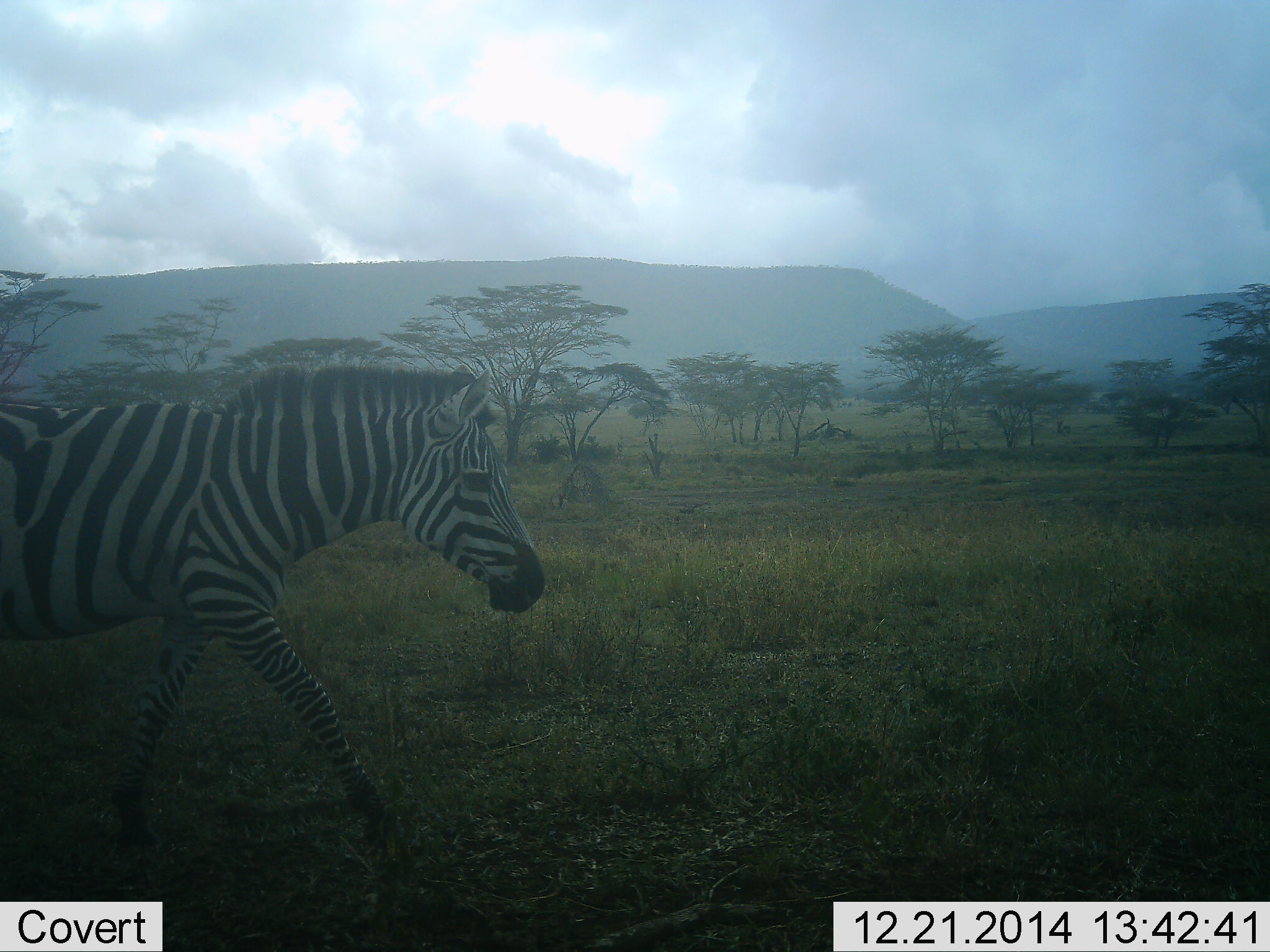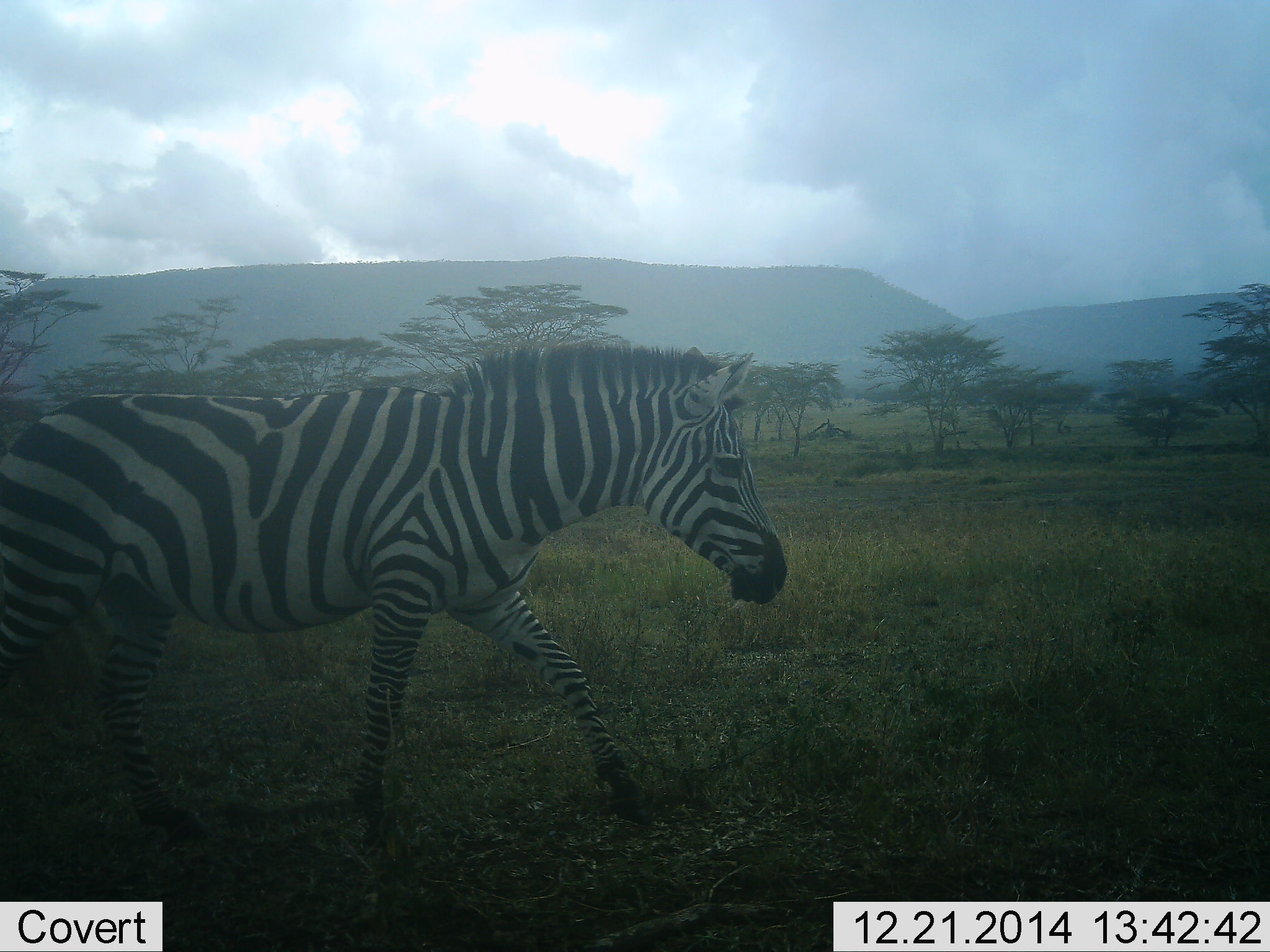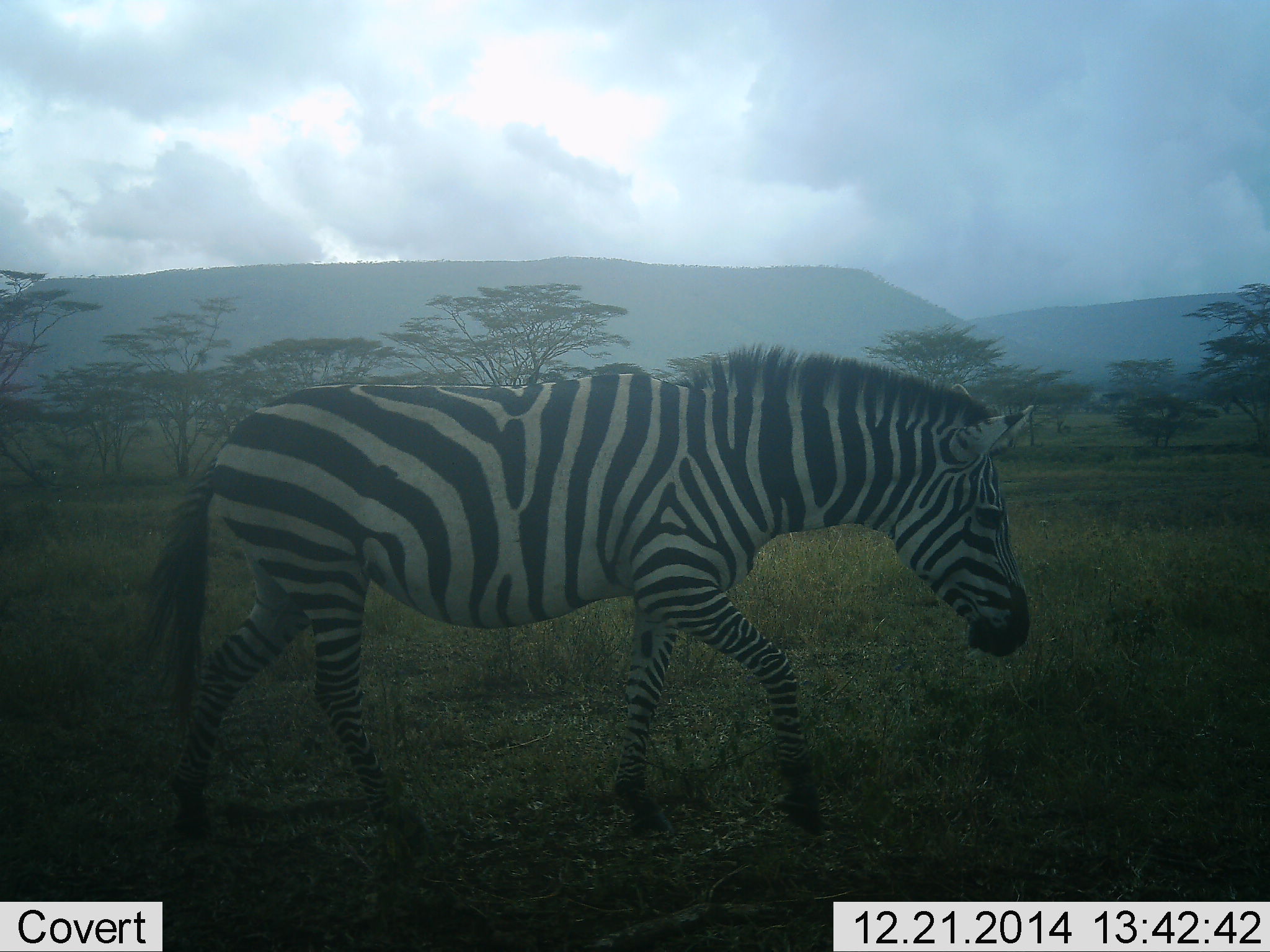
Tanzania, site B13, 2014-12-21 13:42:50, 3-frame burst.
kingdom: Animalia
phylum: Chordata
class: Mammalia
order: Perissodactyla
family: Equidae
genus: Equus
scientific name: Equus quagga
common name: plains zebra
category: zebra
Zebra (plains zebra) (Equus quagga), count 1. Behavior (volunteer vote fractions): standing 20%, resting 0%, moving 90%, interacting 0%. Young present (vote fraction): 0%. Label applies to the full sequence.